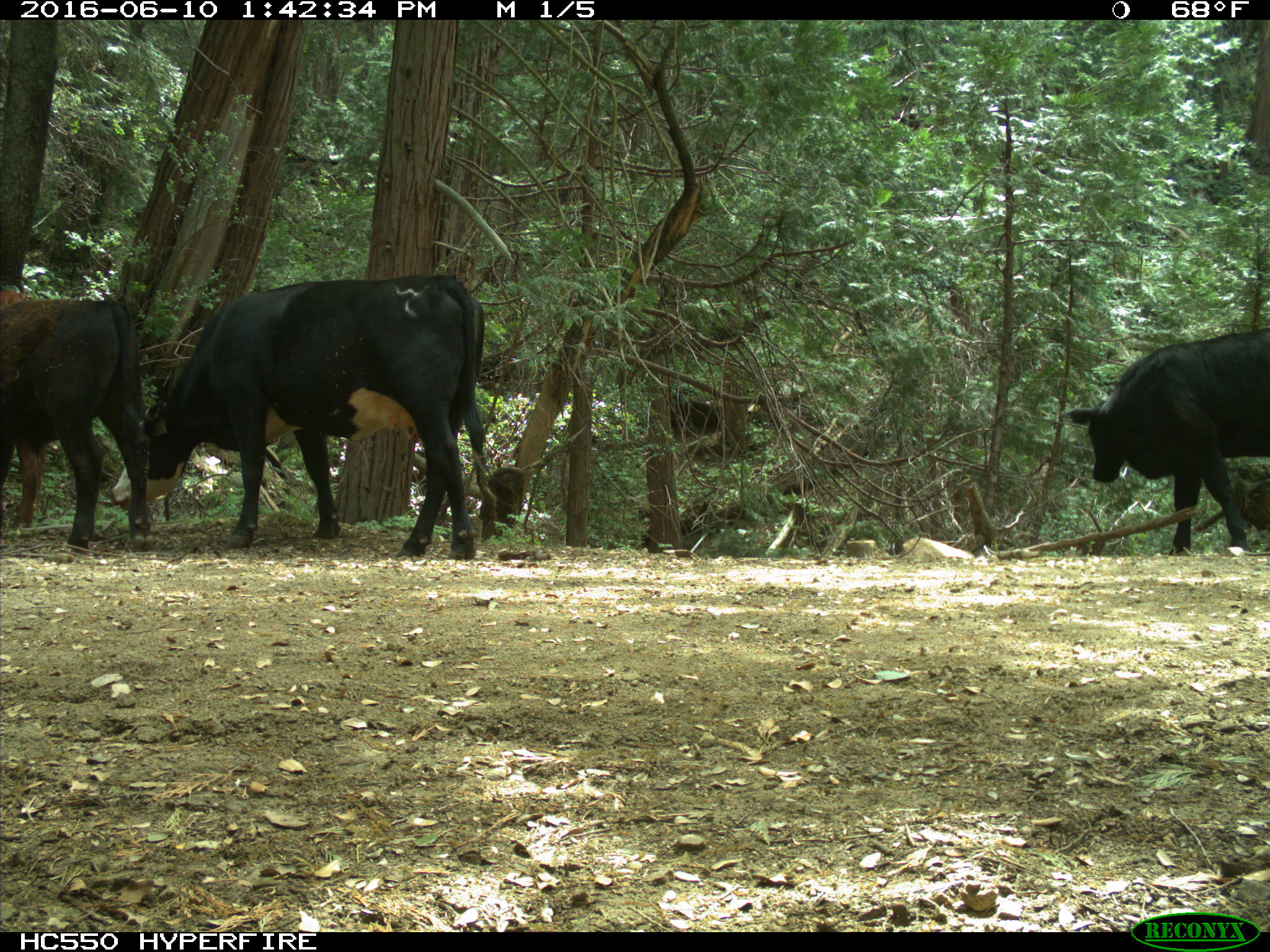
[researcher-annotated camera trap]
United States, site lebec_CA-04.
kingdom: Animalia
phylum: Chordata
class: Mammalia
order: Artiodactyla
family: Bovidae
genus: Bos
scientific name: Bos taurus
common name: domestic cow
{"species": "Bos taurus (domestic cow)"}